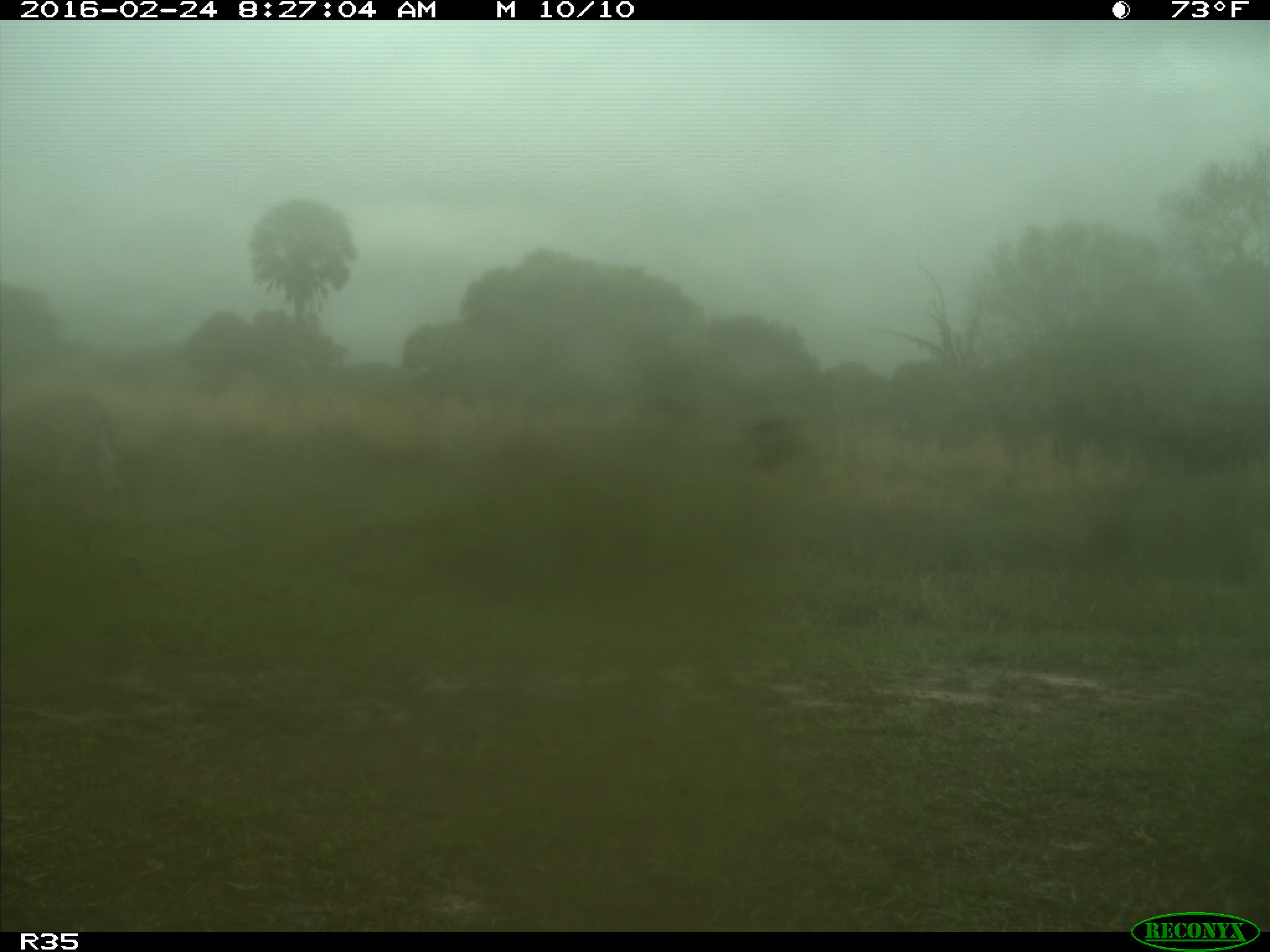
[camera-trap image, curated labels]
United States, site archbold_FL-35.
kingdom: Animalia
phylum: Chordata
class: Mammalia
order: Artiodactyla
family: Cervidae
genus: Odocoileus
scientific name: Odocoileus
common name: deer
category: unidentified deer